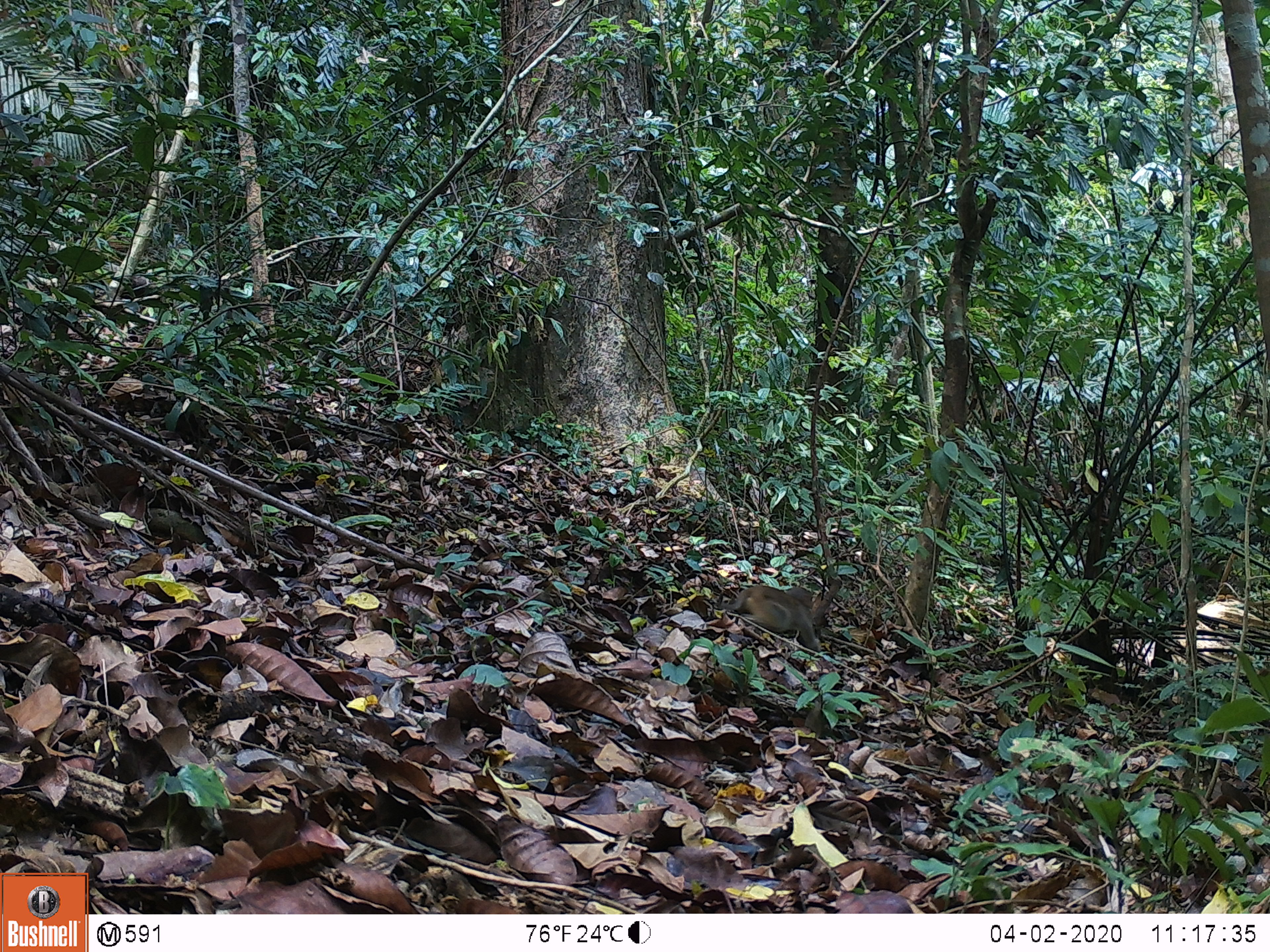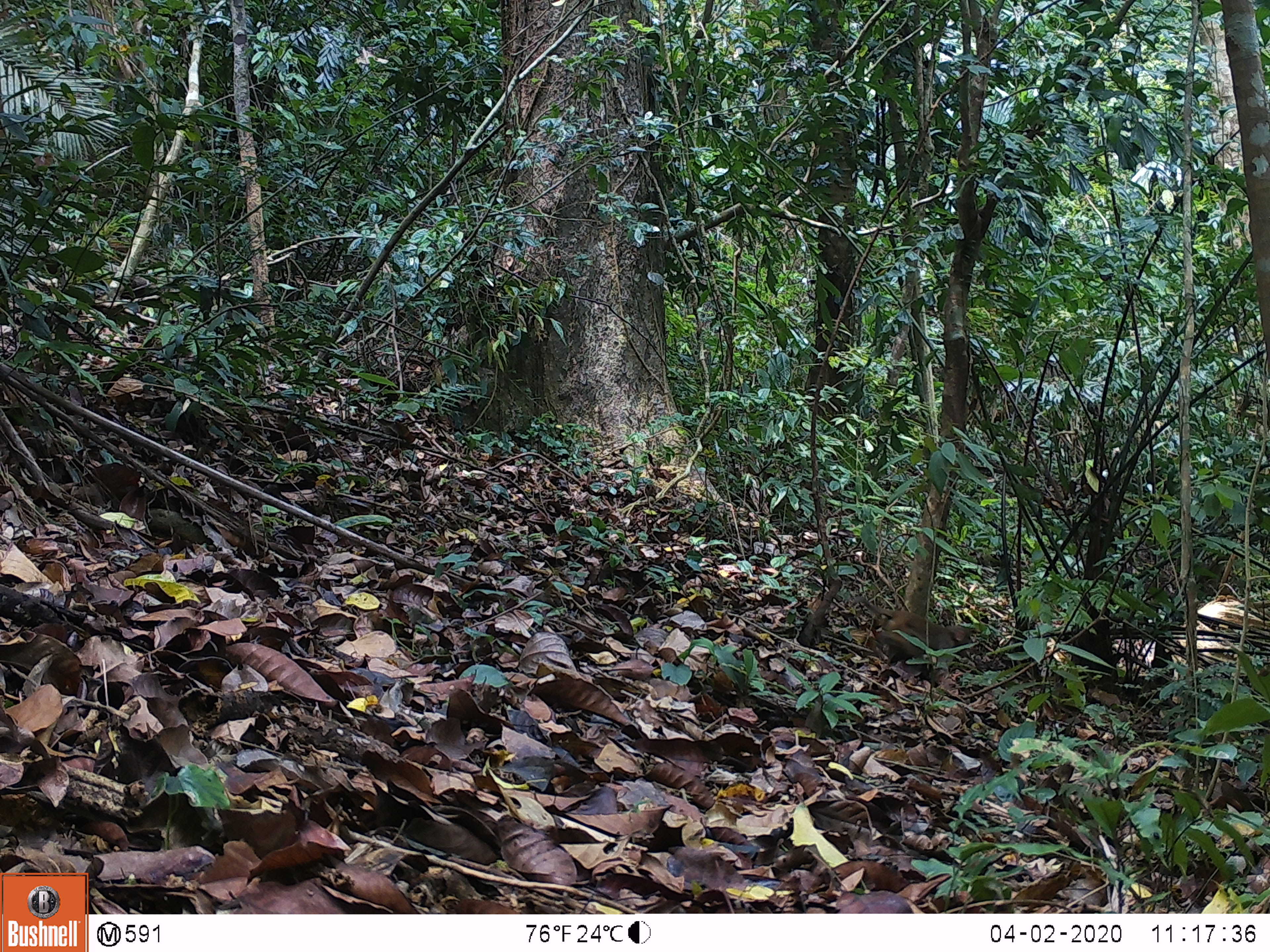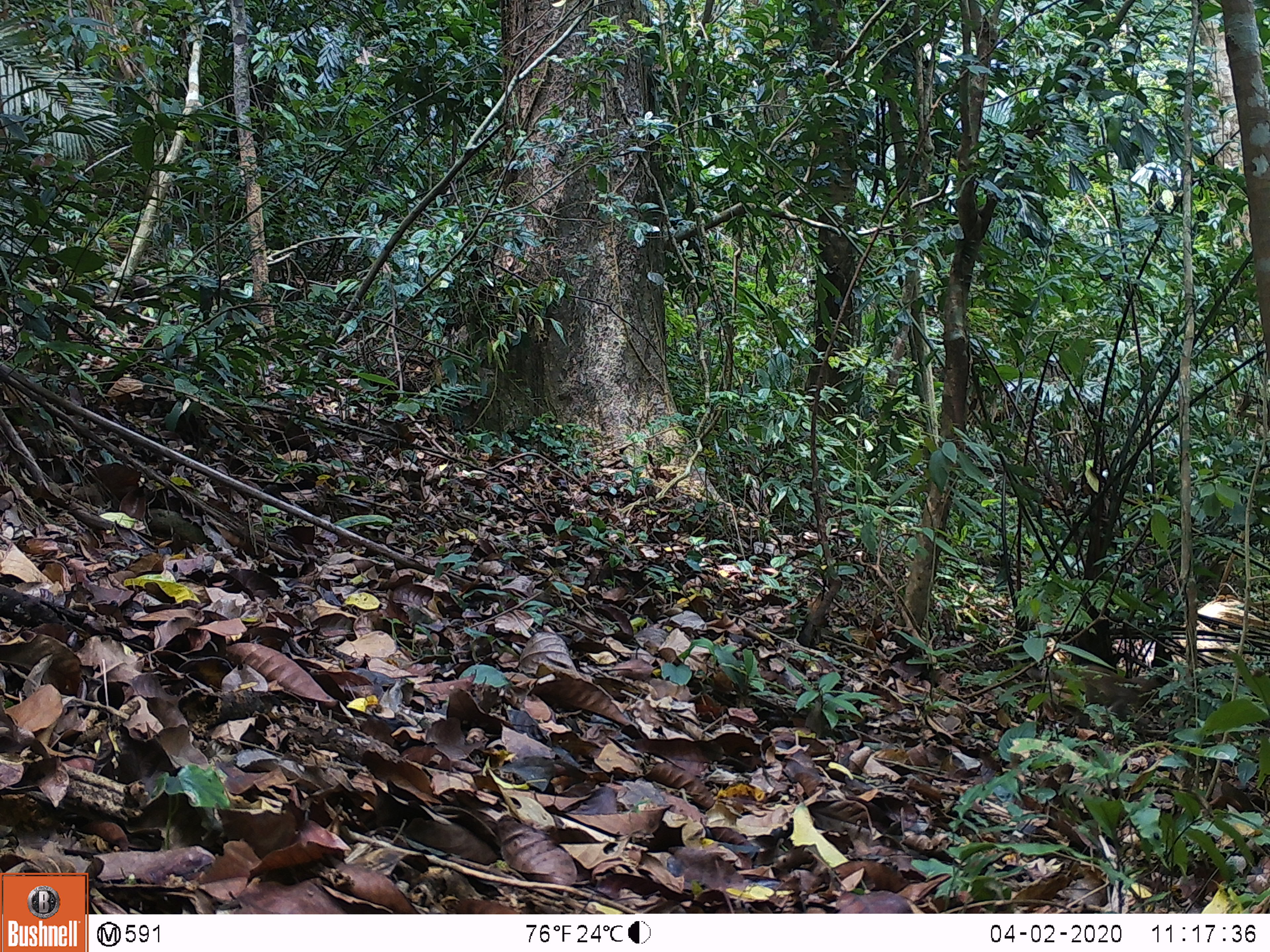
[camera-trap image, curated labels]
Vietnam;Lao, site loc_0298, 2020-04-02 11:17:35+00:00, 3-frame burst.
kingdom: Animalia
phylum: Chordata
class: Mammalia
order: Primates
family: Cercopithecidae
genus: Macaca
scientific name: Macaca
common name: macaques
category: assam or rhesus macaque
Assam or rhesus macaque (macaques) (Macaca). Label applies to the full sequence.